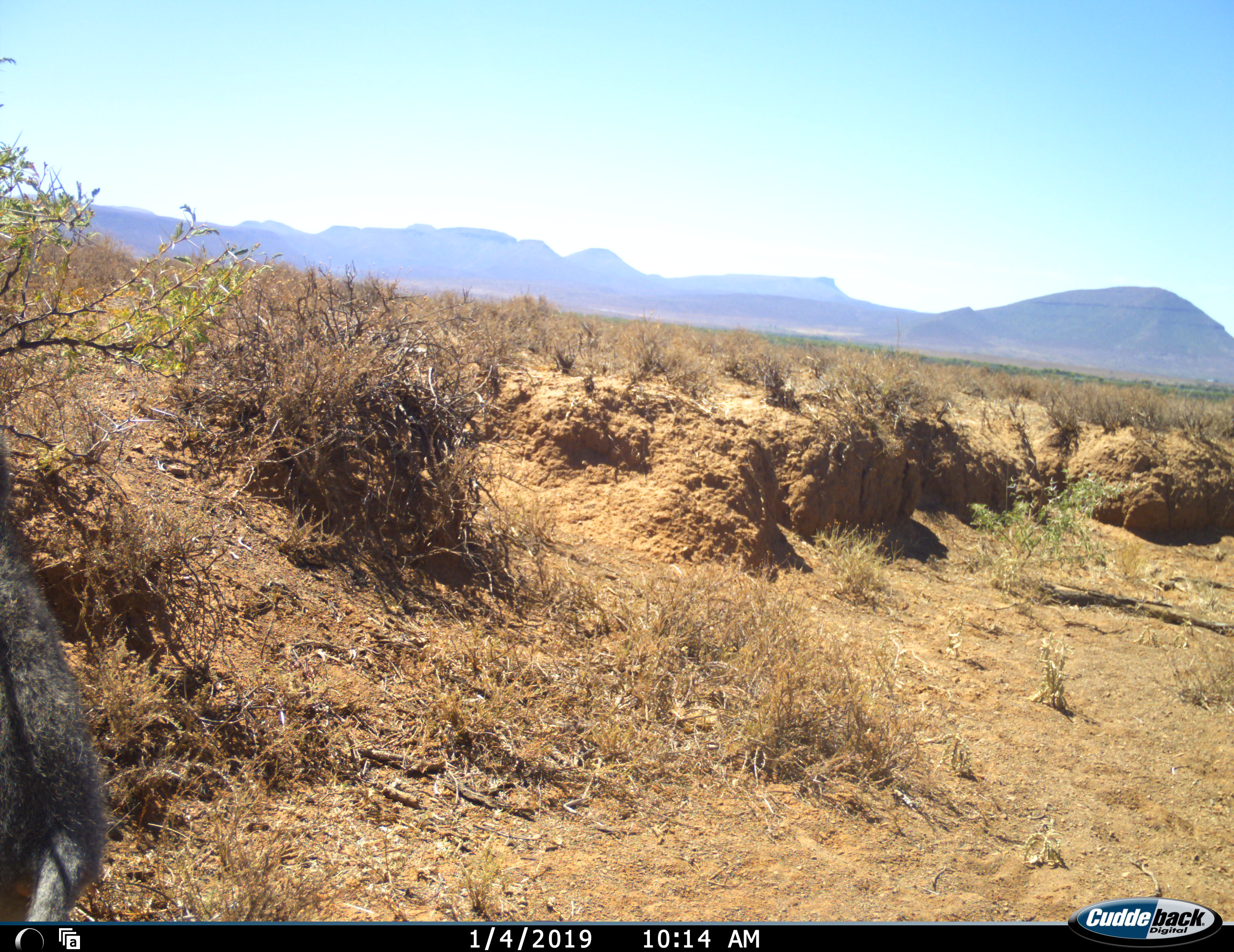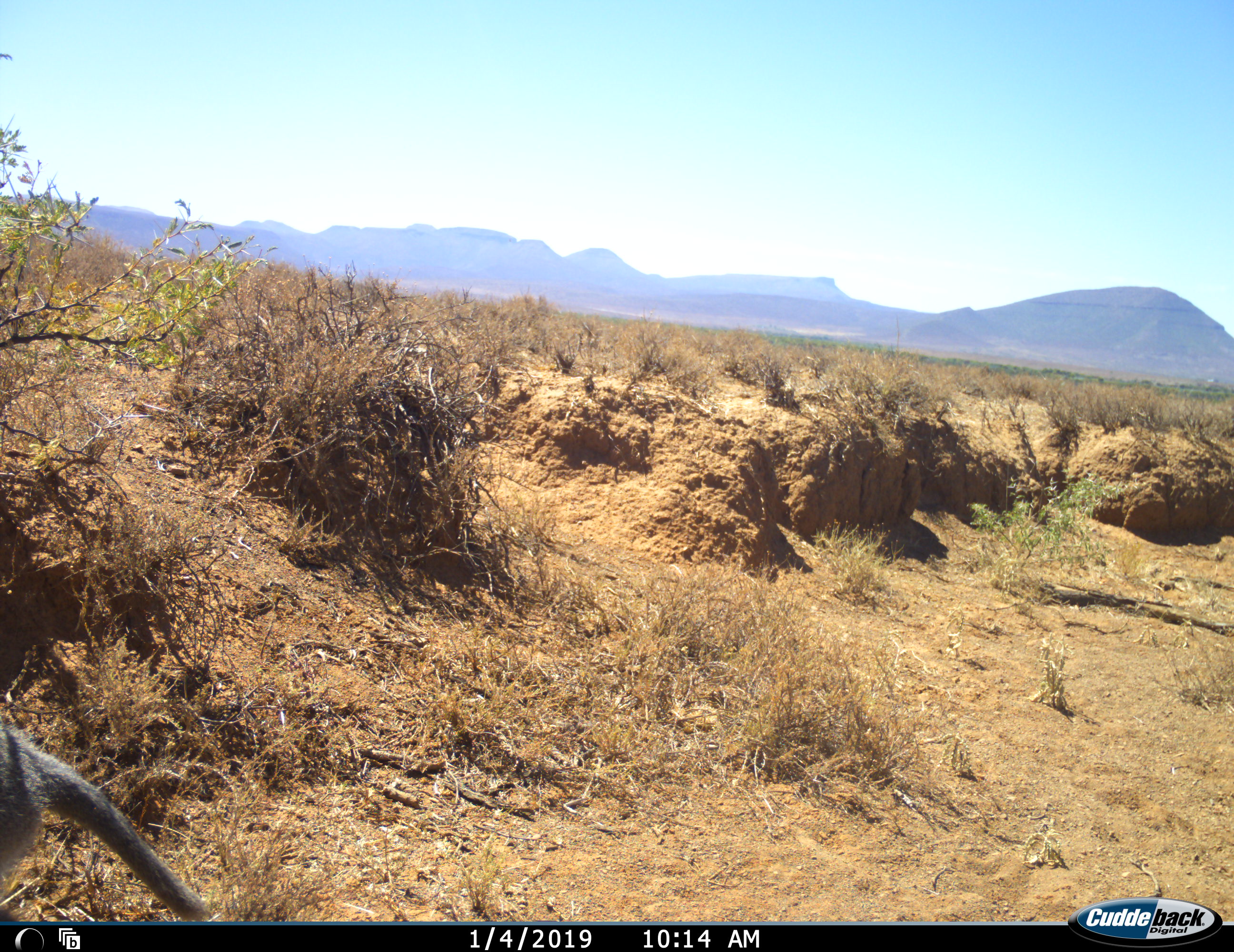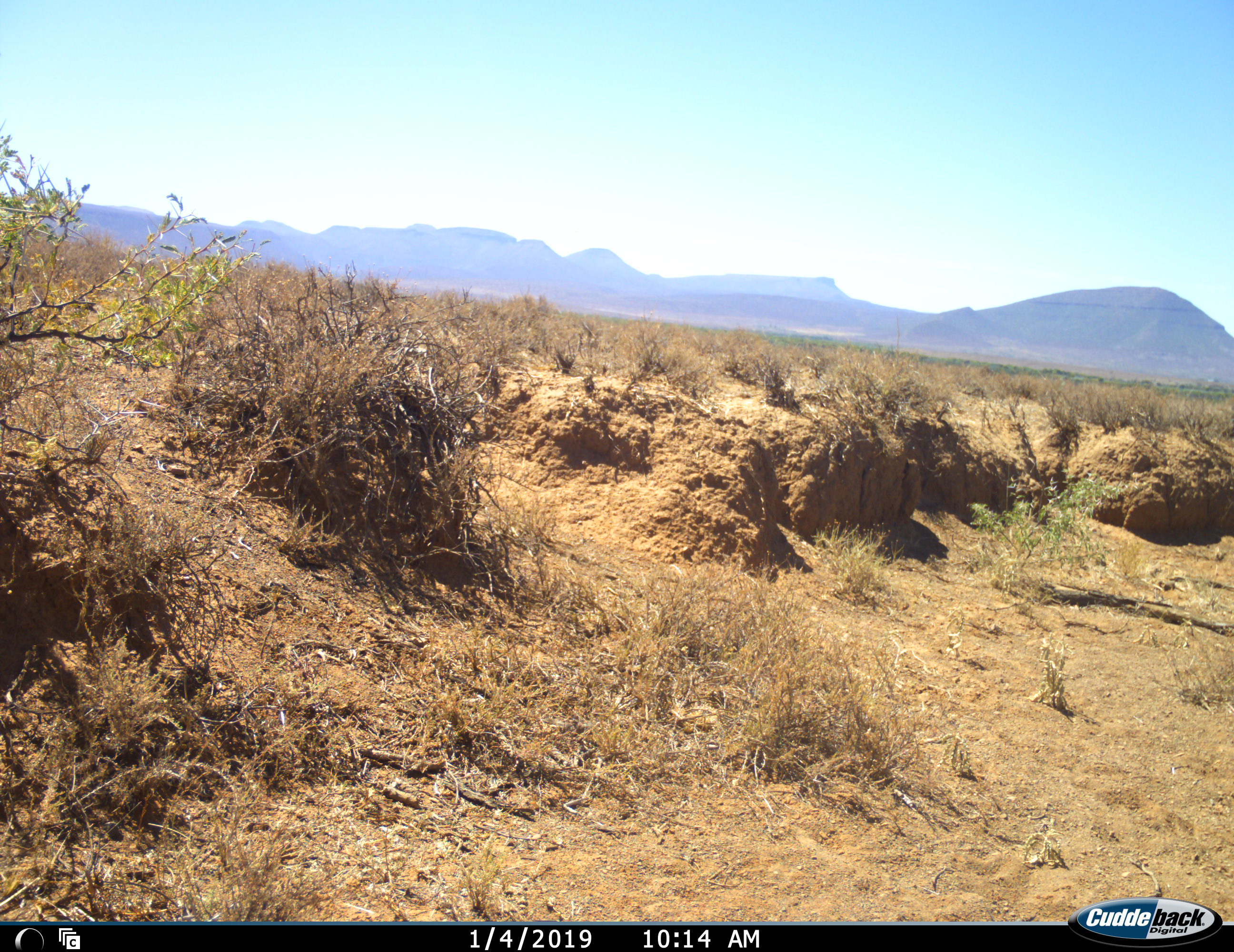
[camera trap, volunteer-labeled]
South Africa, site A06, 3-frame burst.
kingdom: Animalia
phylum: Chordata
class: Mammalia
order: Primates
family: Cercopithecidae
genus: Chlorocebus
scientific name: Chlorocebus pygerythrus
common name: vervet monkey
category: monkeyvervet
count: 1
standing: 29%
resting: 0%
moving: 86%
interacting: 0%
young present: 0%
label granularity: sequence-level